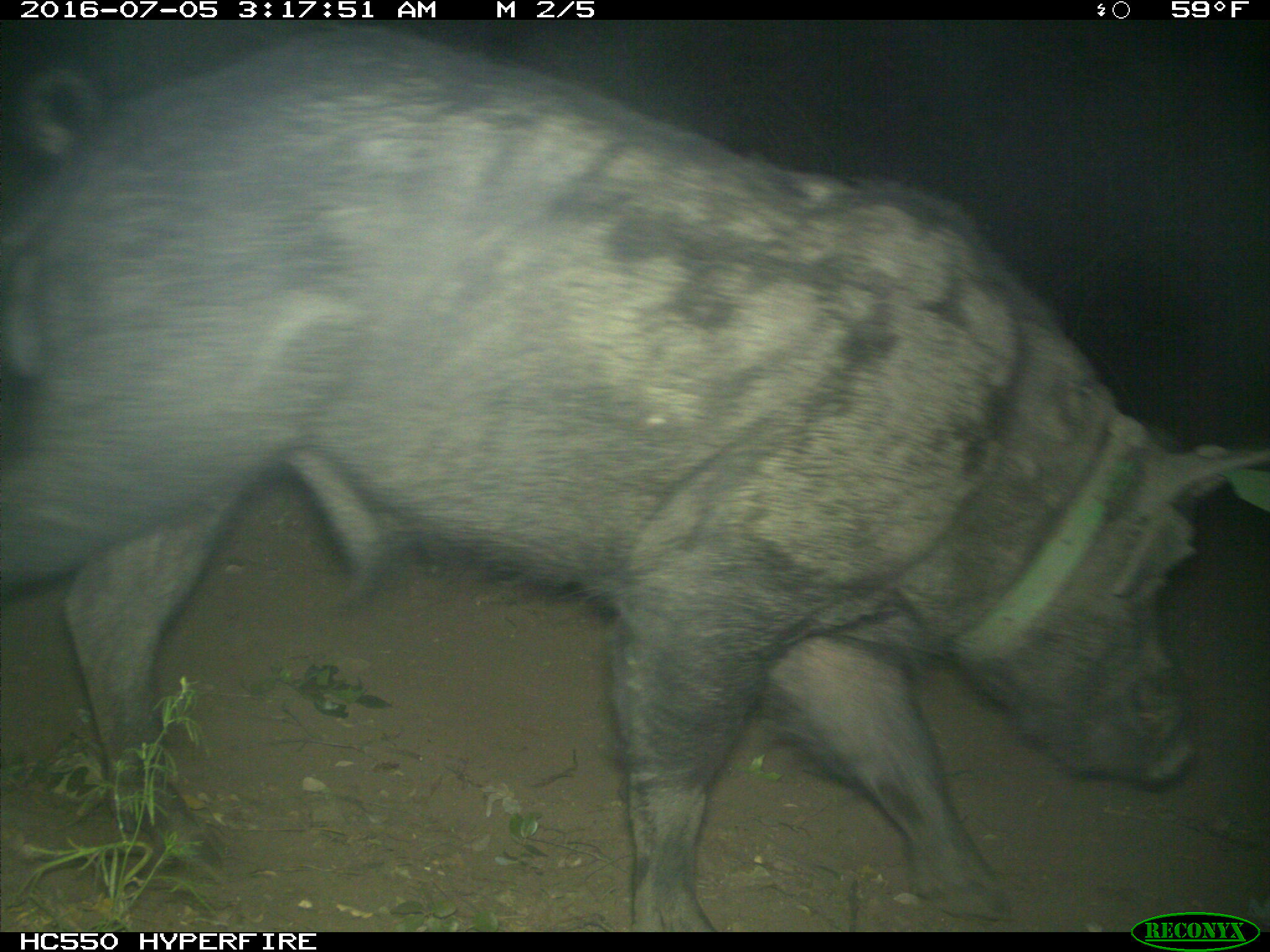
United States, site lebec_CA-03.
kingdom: Animalia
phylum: Chordata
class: Mammalia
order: Artiodactyla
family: Suidae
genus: Sus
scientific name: Sus scrofa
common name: wild boar